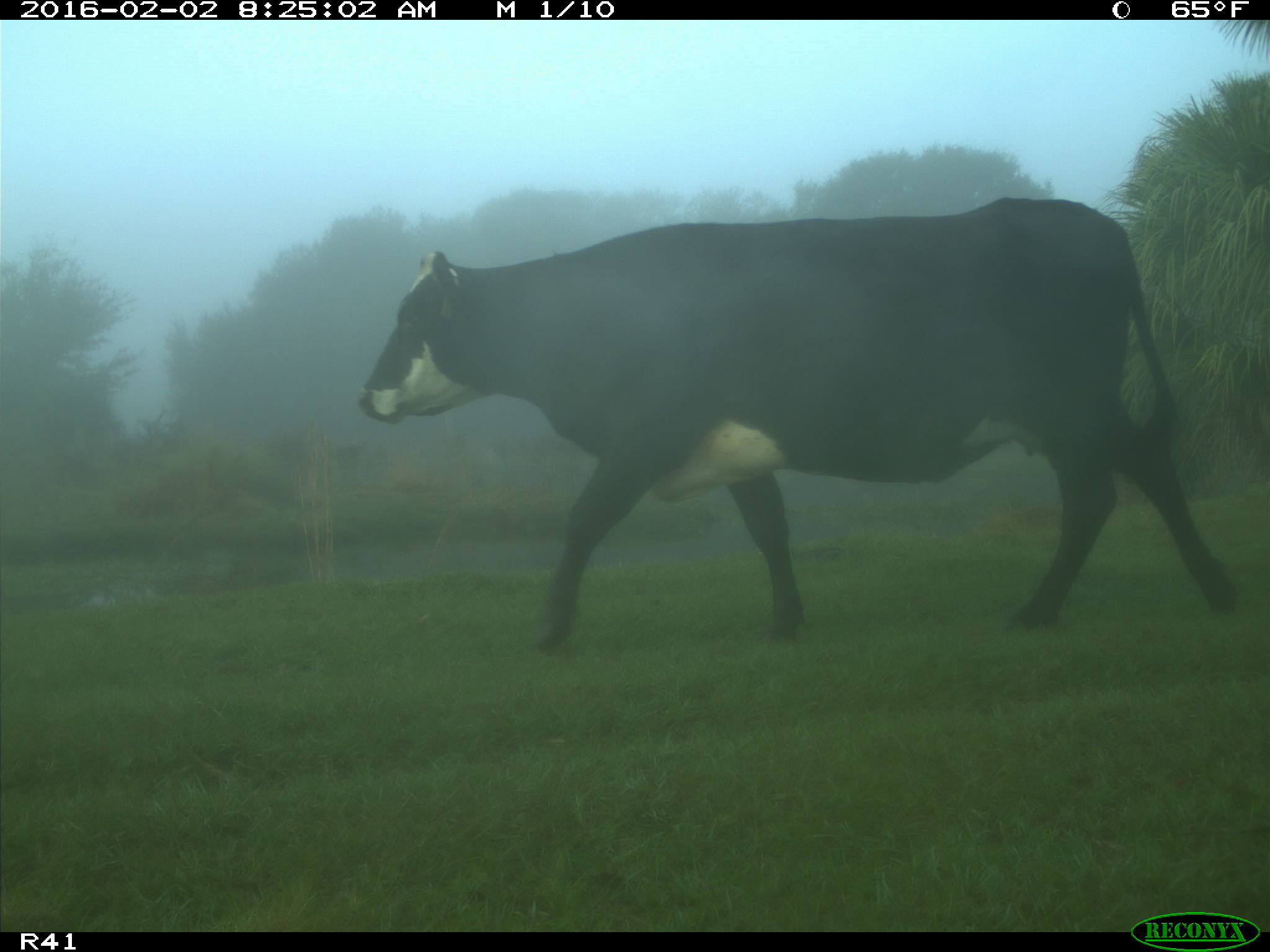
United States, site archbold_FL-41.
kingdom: Animalia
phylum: Chordata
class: Mammalia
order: Artiodactyla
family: Bovidae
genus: Bos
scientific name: Bos taurus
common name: domestic cow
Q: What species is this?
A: Bos taurus (domestic cow).